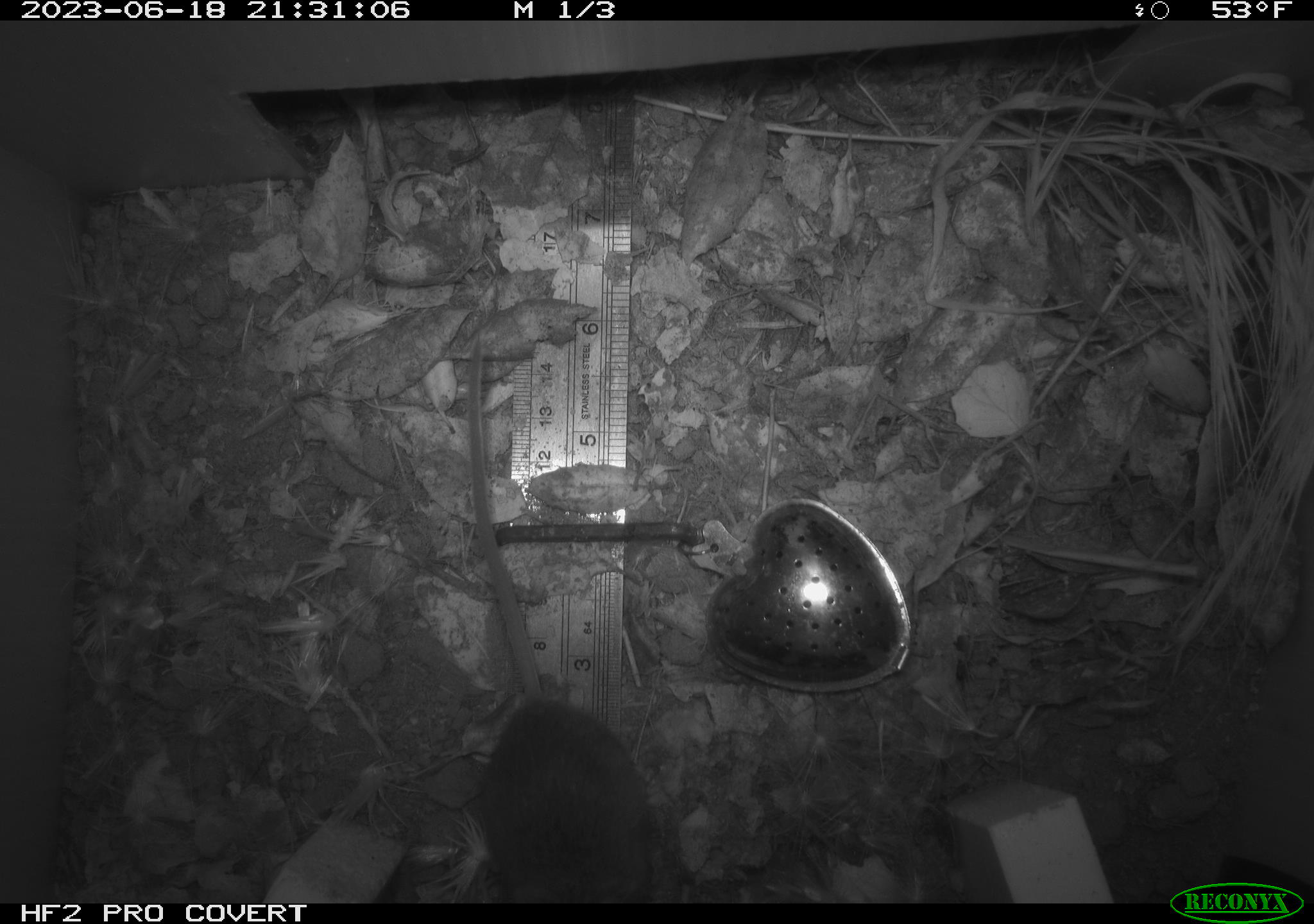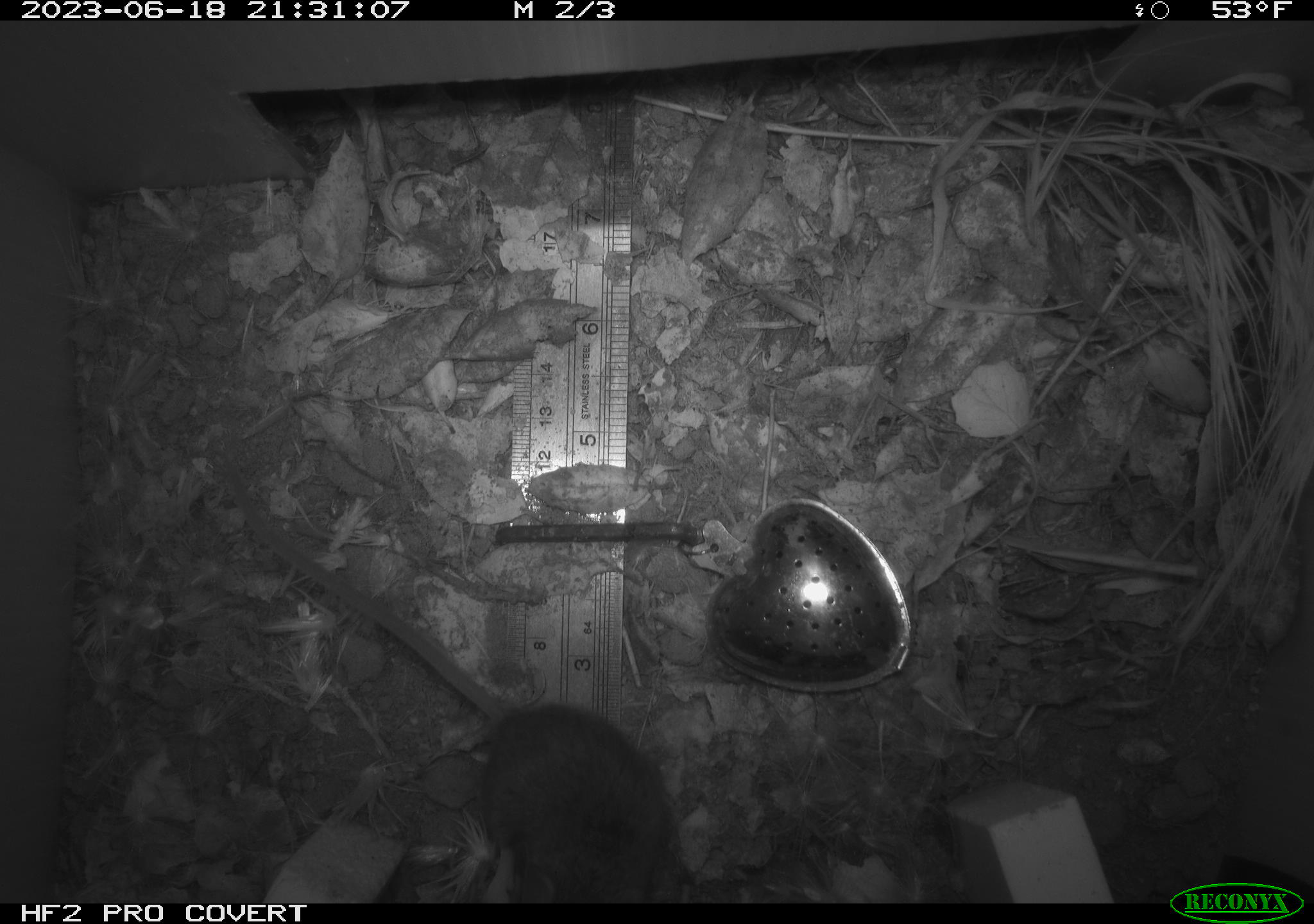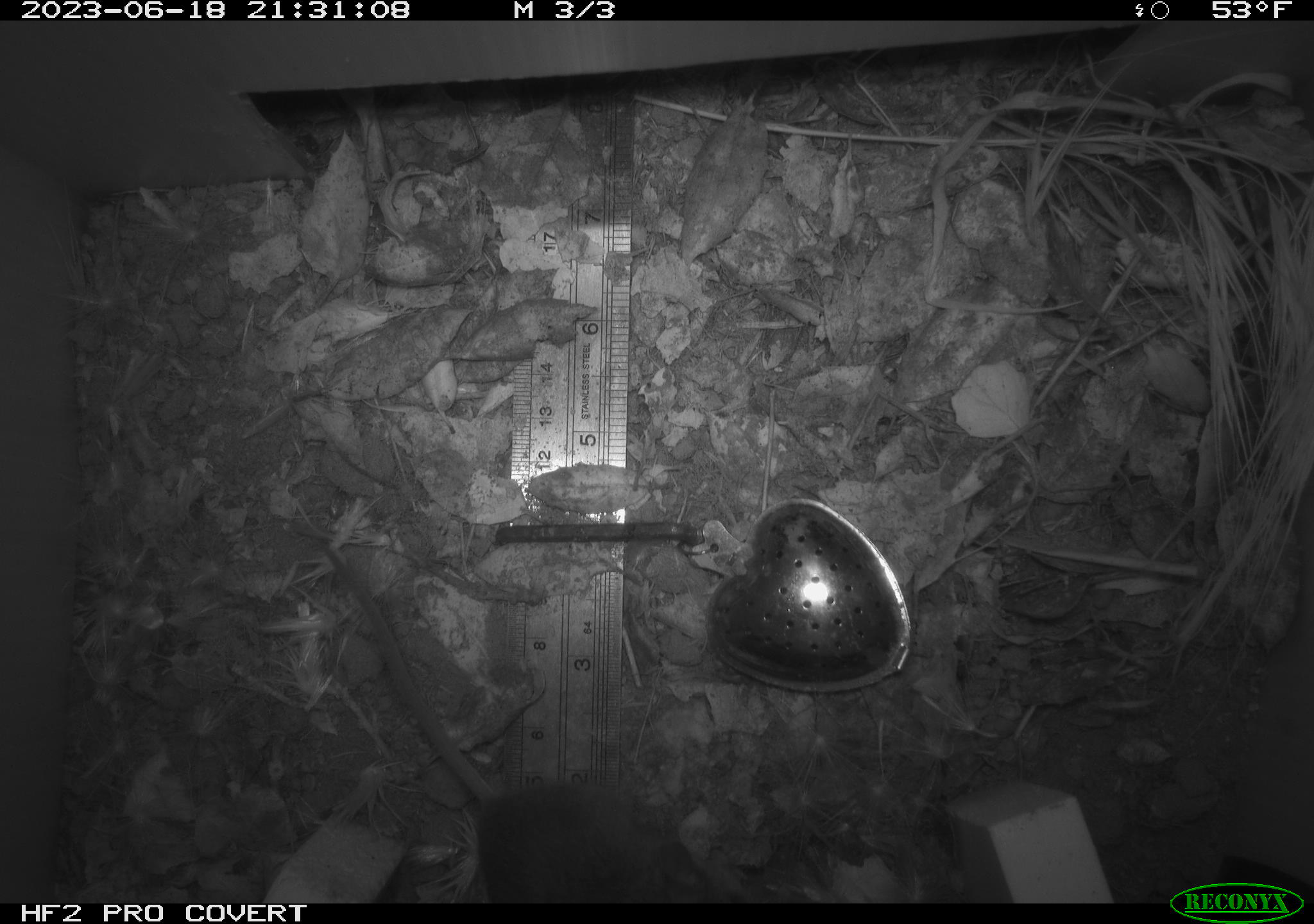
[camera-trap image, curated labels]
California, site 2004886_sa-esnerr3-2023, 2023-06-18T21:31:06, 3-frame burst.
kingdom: Animalia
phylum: Chordata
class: Mammalia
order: Rodentia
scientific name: Rodentia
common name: mouse species